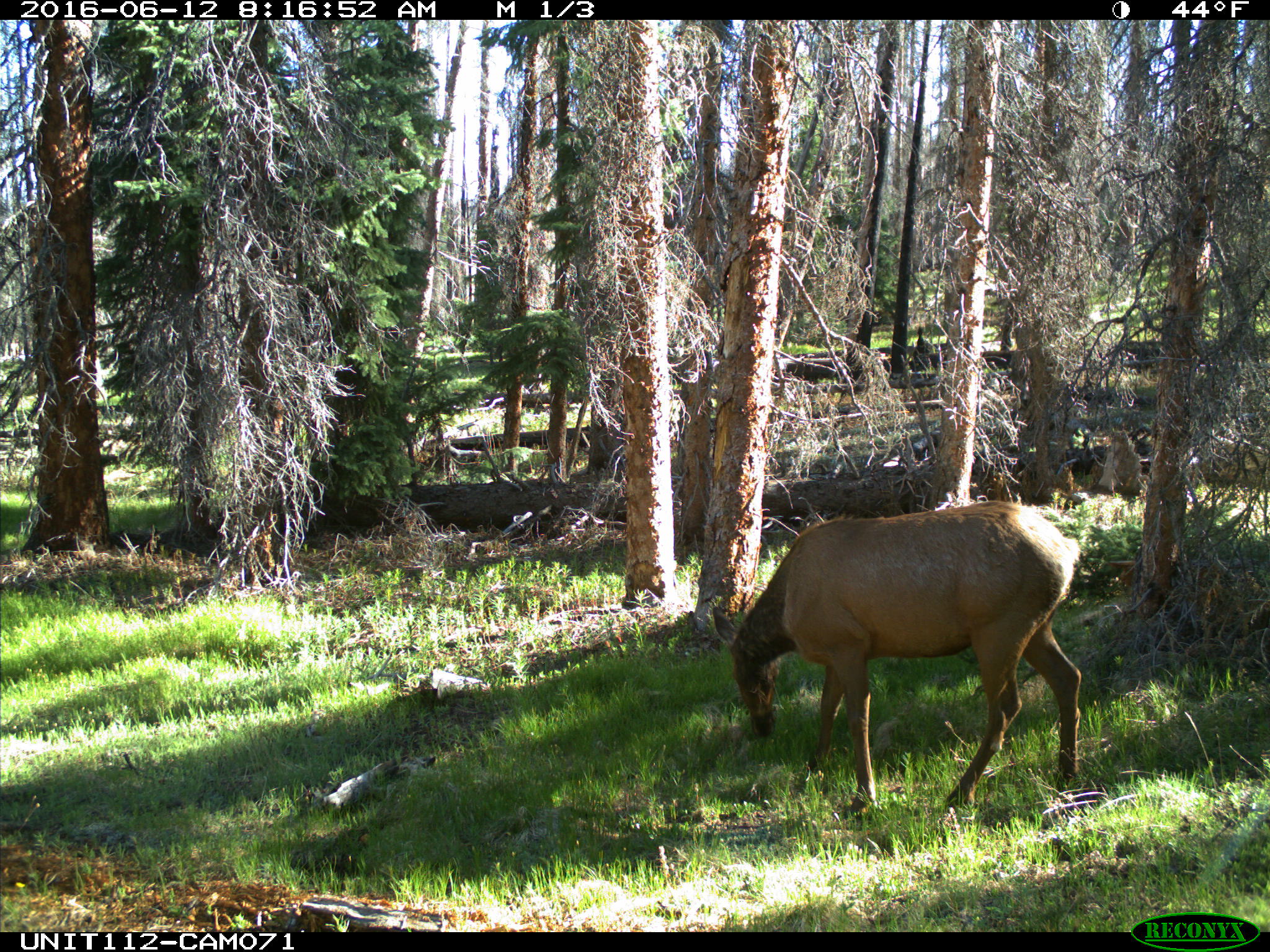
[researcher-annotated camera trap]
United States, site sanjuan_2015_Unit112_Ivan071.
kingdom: Animalia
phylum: Chordata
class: Mammalia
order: Artiodactyla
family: Cervidae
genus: Cervus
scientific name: Cervus elaphus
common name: red deer